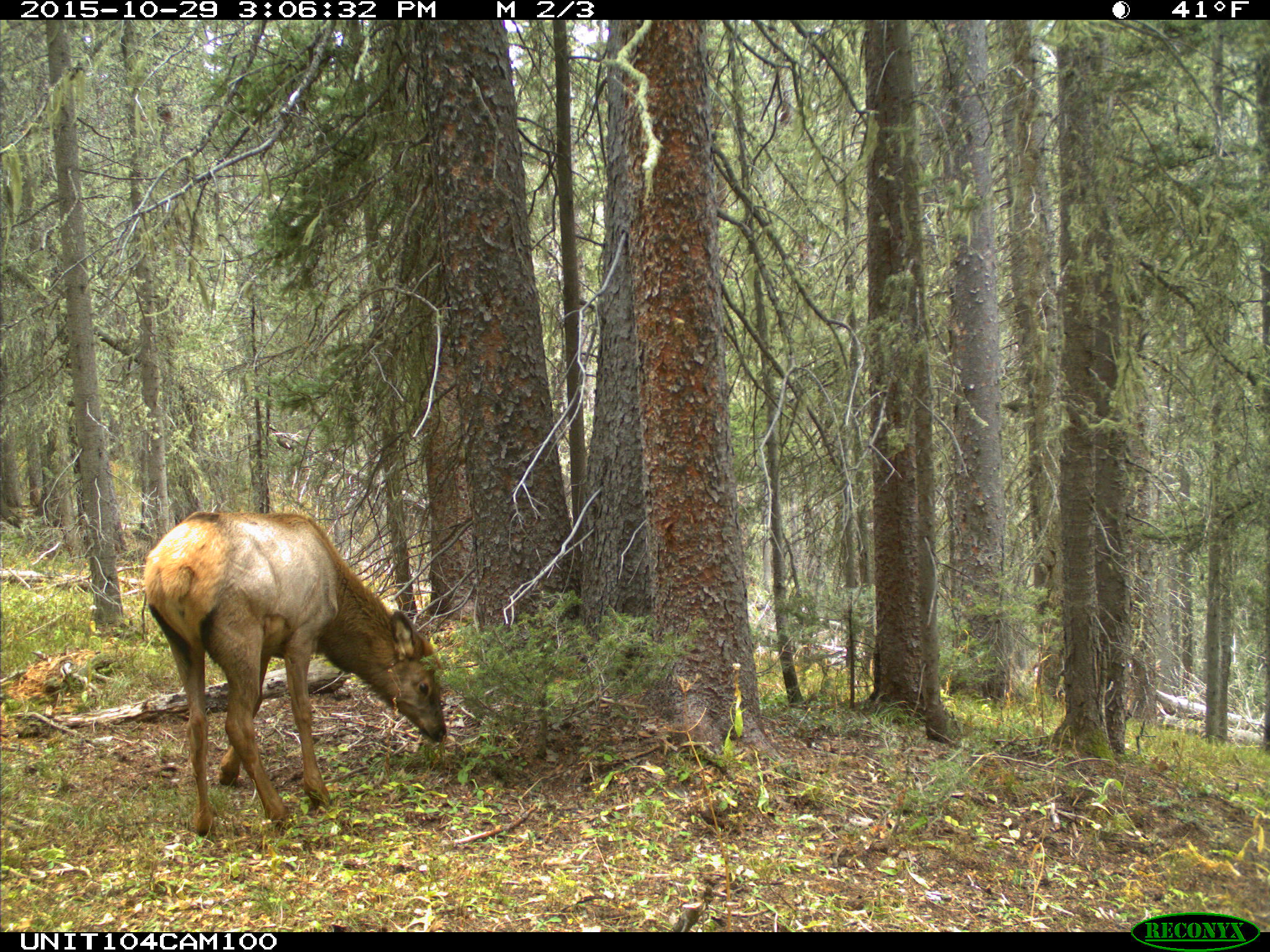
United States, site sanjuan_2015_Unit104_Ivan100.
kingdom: Animalia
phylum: Chordata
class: Mammalia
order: Artiodactyla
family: Cervidae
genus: Cervus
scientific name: Cervus elaphus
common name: red deer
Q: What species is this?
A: Cervus elaphus (red deer).